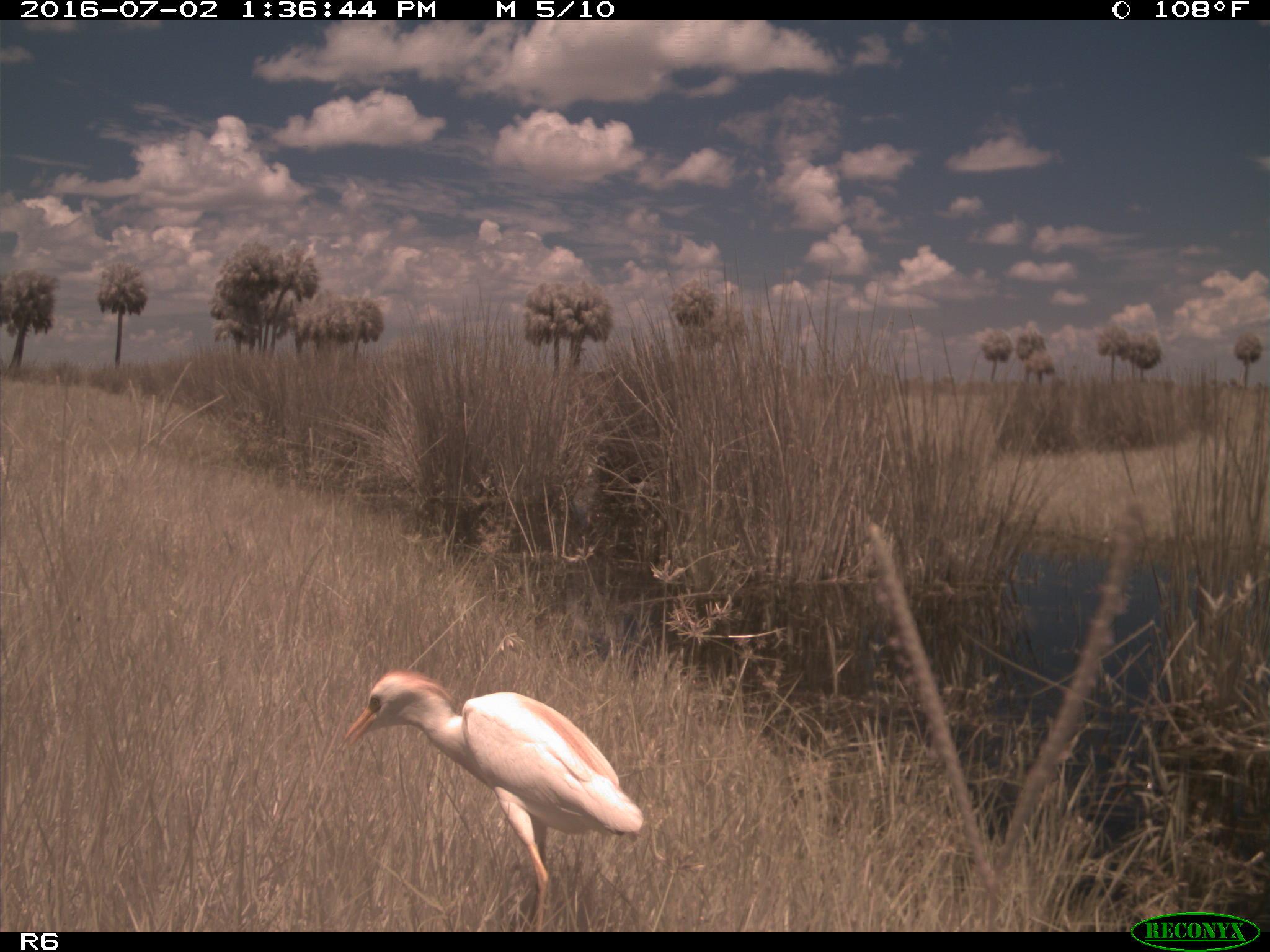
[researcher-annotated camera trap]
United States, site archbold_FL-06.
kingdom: Animalia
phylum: Chordata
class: Aves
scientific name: Aves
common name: birds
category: unidentified bird